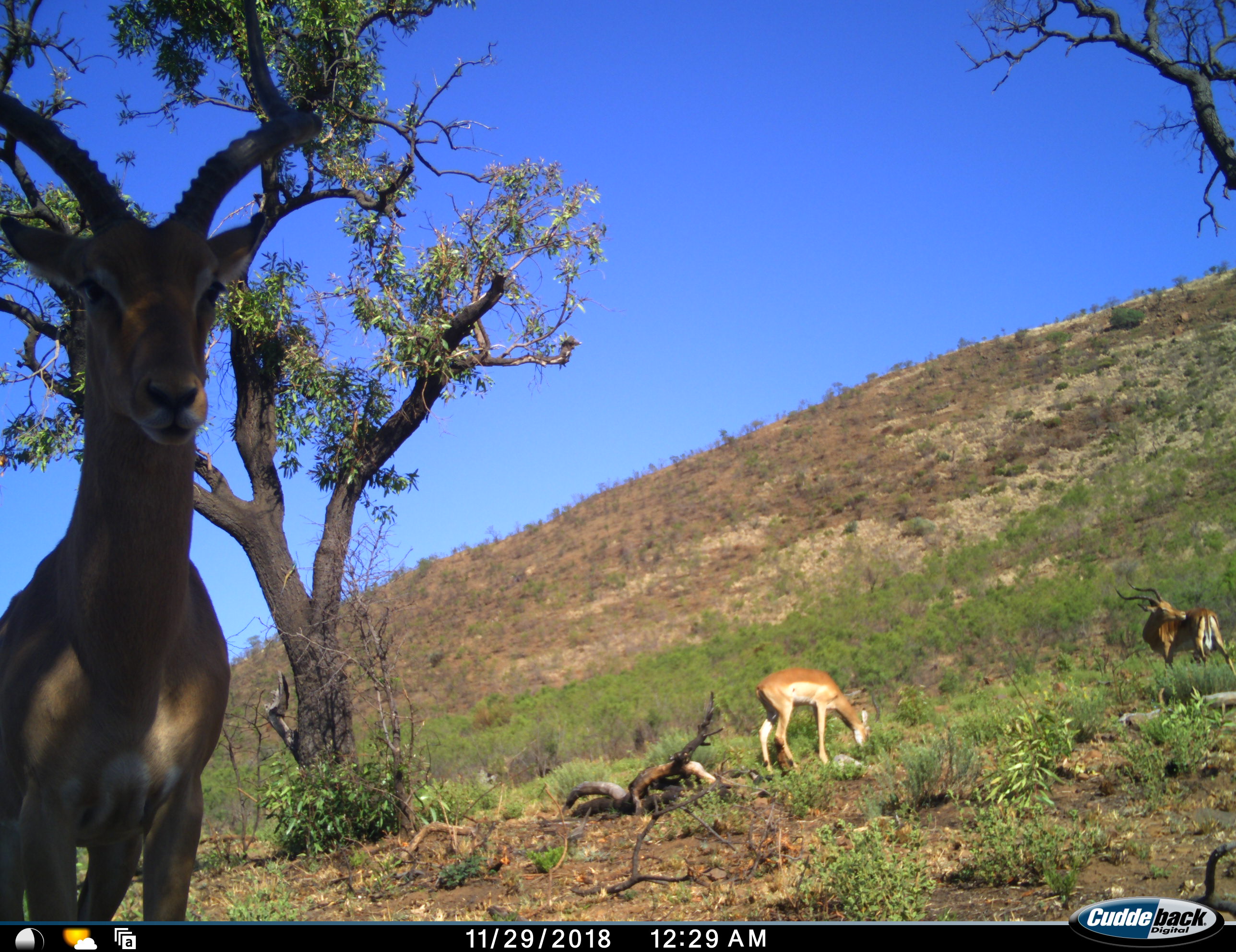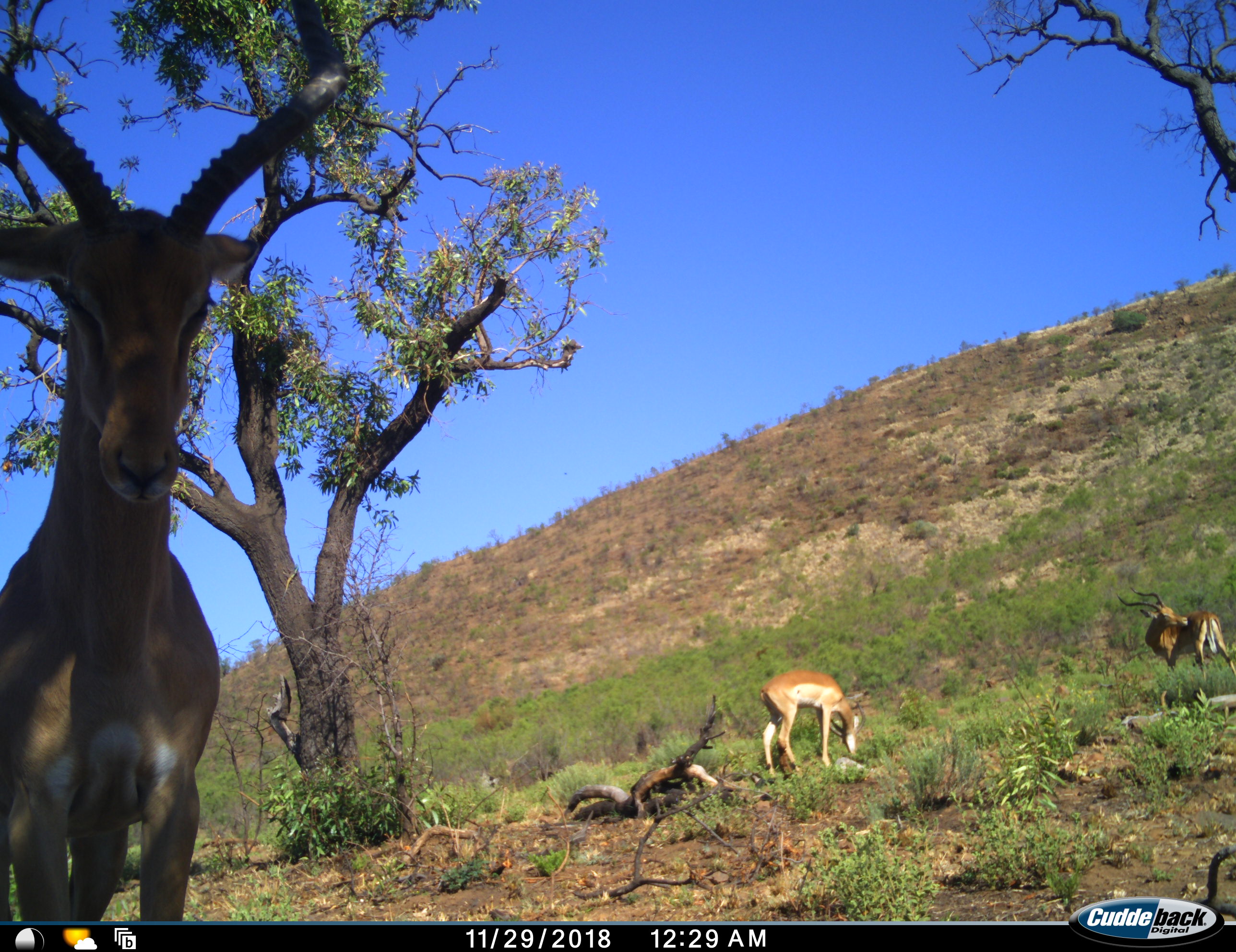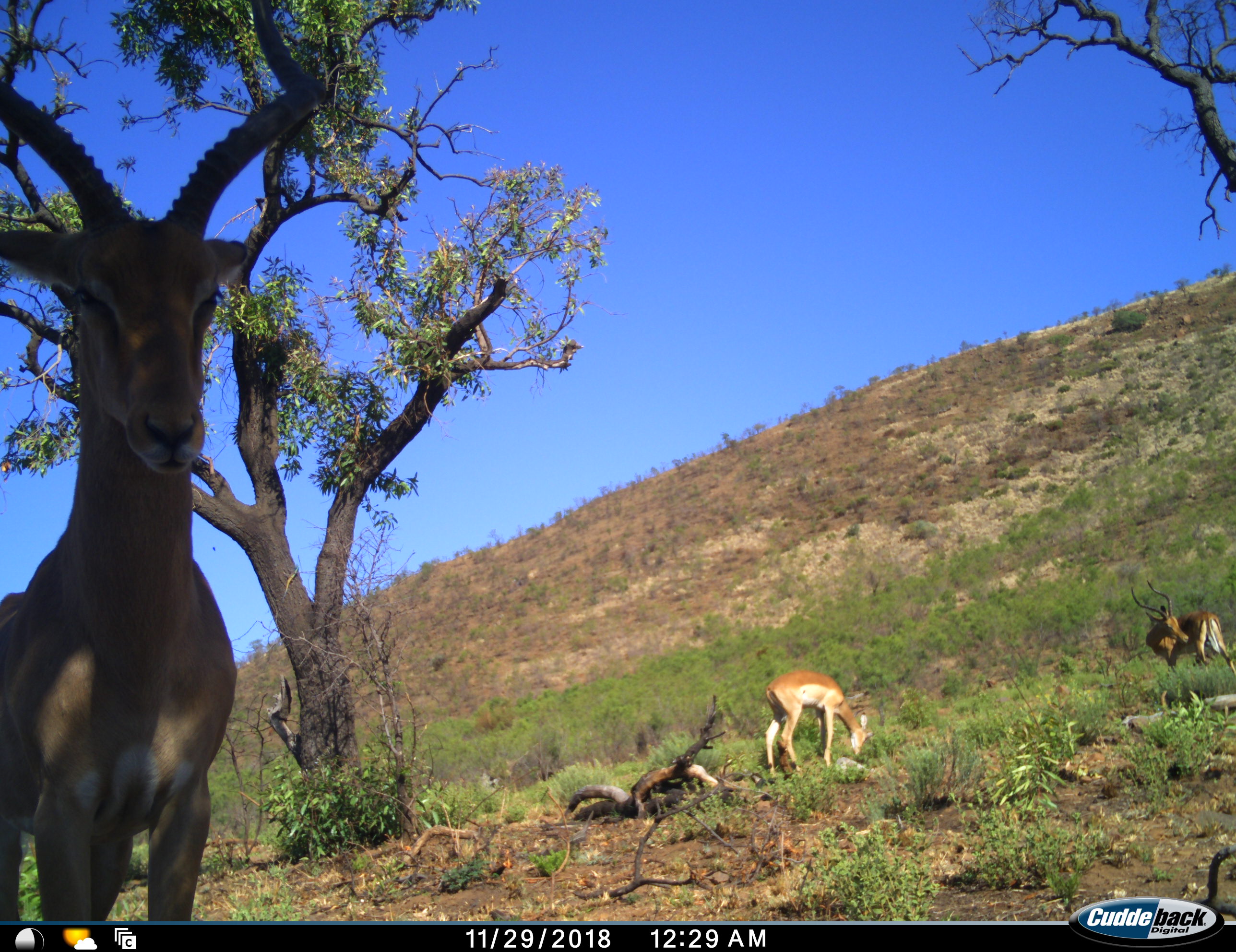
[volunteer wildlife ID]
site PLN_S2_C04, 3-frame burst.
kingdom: Animalia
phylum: Chordata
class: Mammalia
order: Artiodactyla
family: Bovidae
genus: Aepyceros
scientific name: Aepyceros melampus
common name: impala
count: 3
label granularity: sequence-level